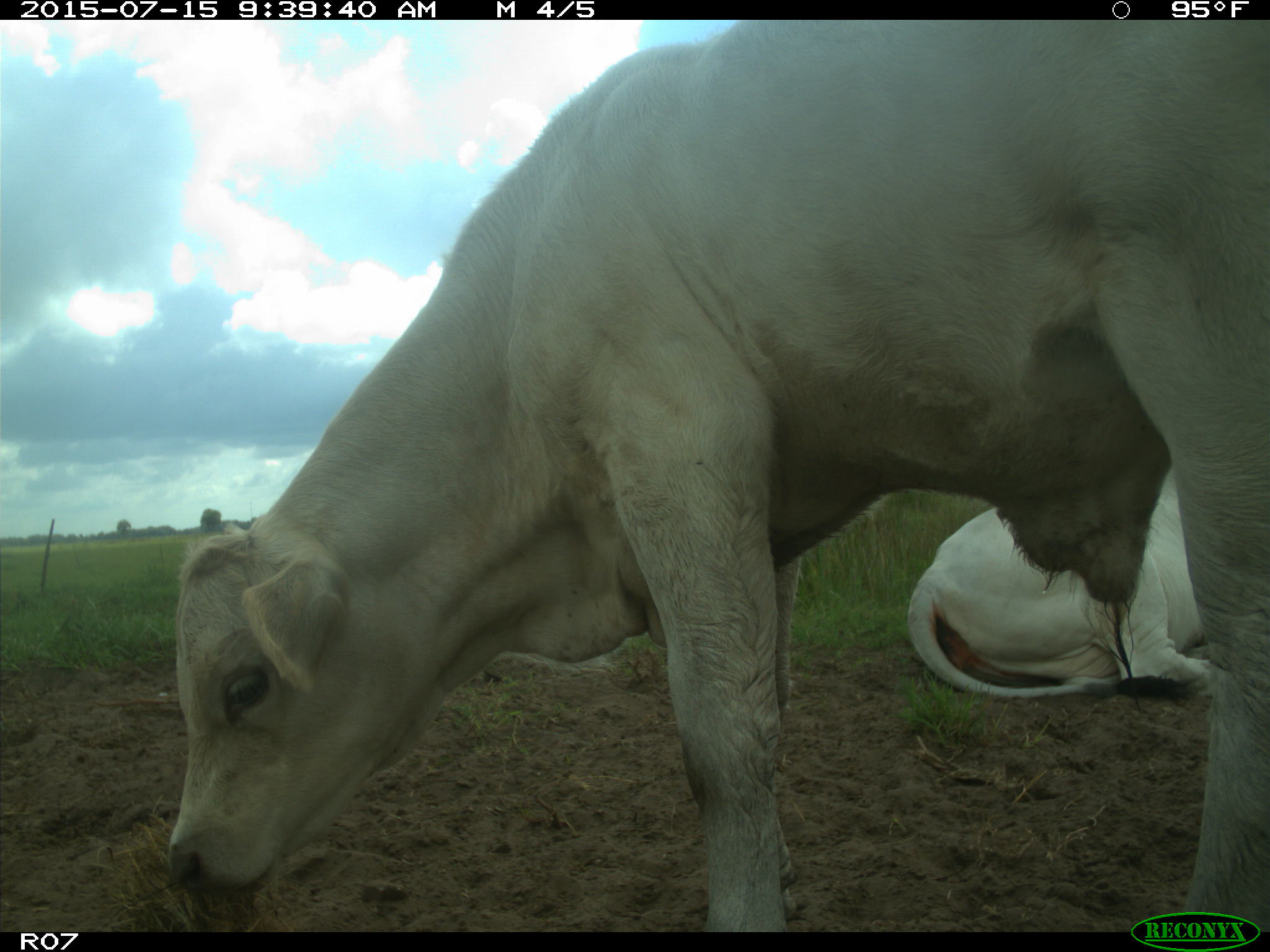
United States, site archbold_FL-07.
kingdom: Animalia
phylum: Chordata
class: Mammalia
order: Artiodactyla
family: Bovidae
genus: Bos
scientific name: Bos taurus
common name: domestic cow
Bos taurus (domestic cow).